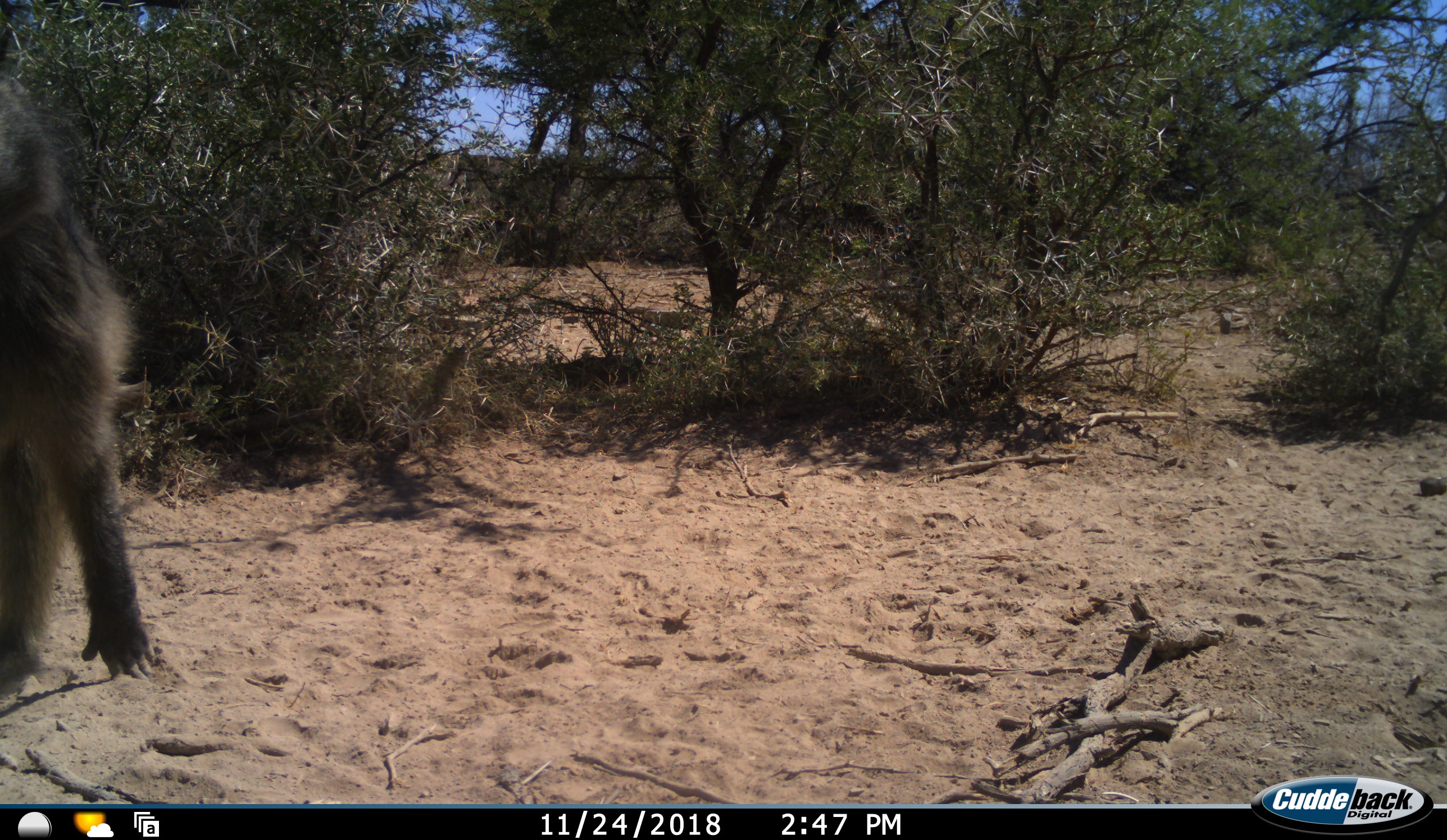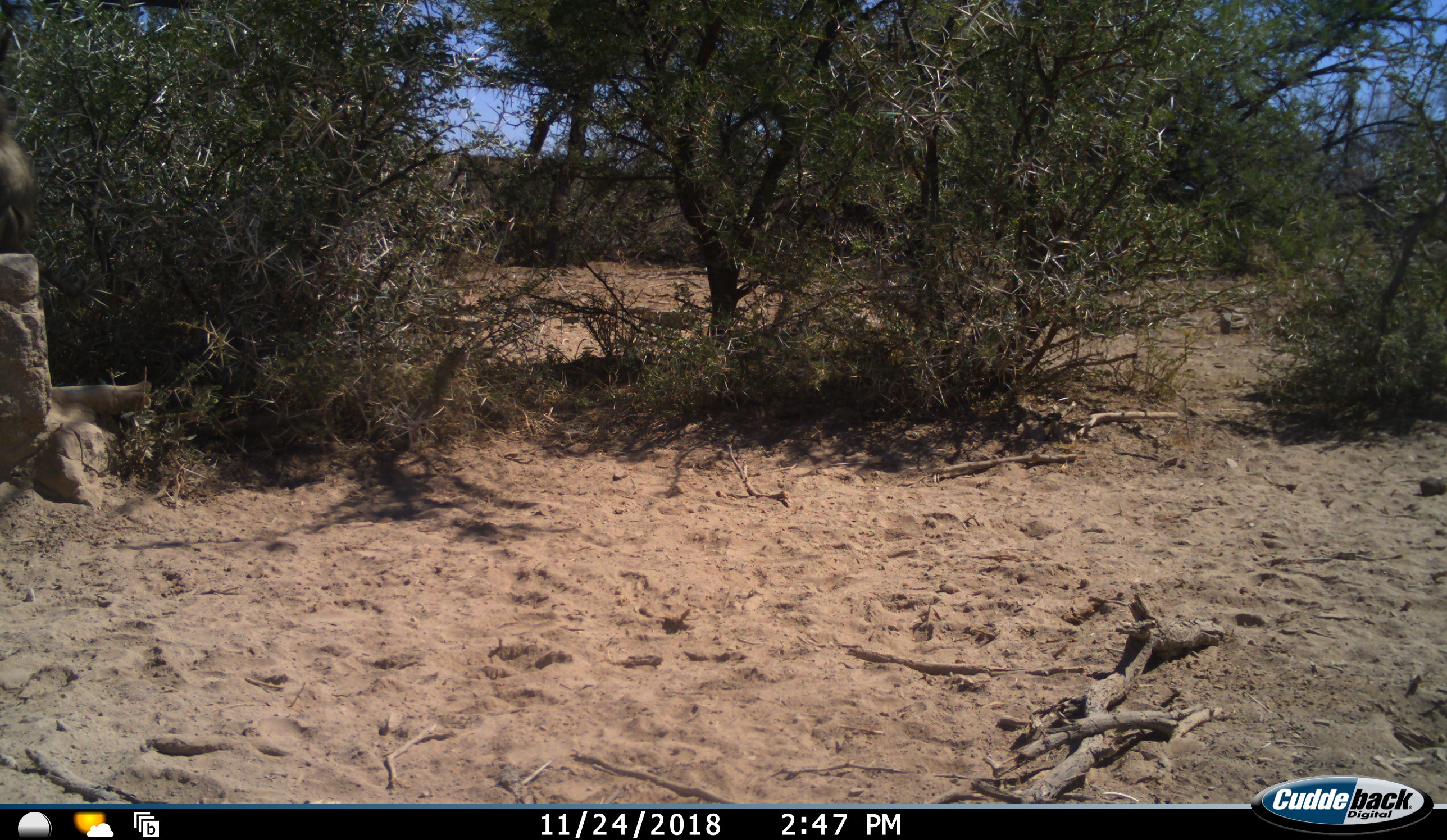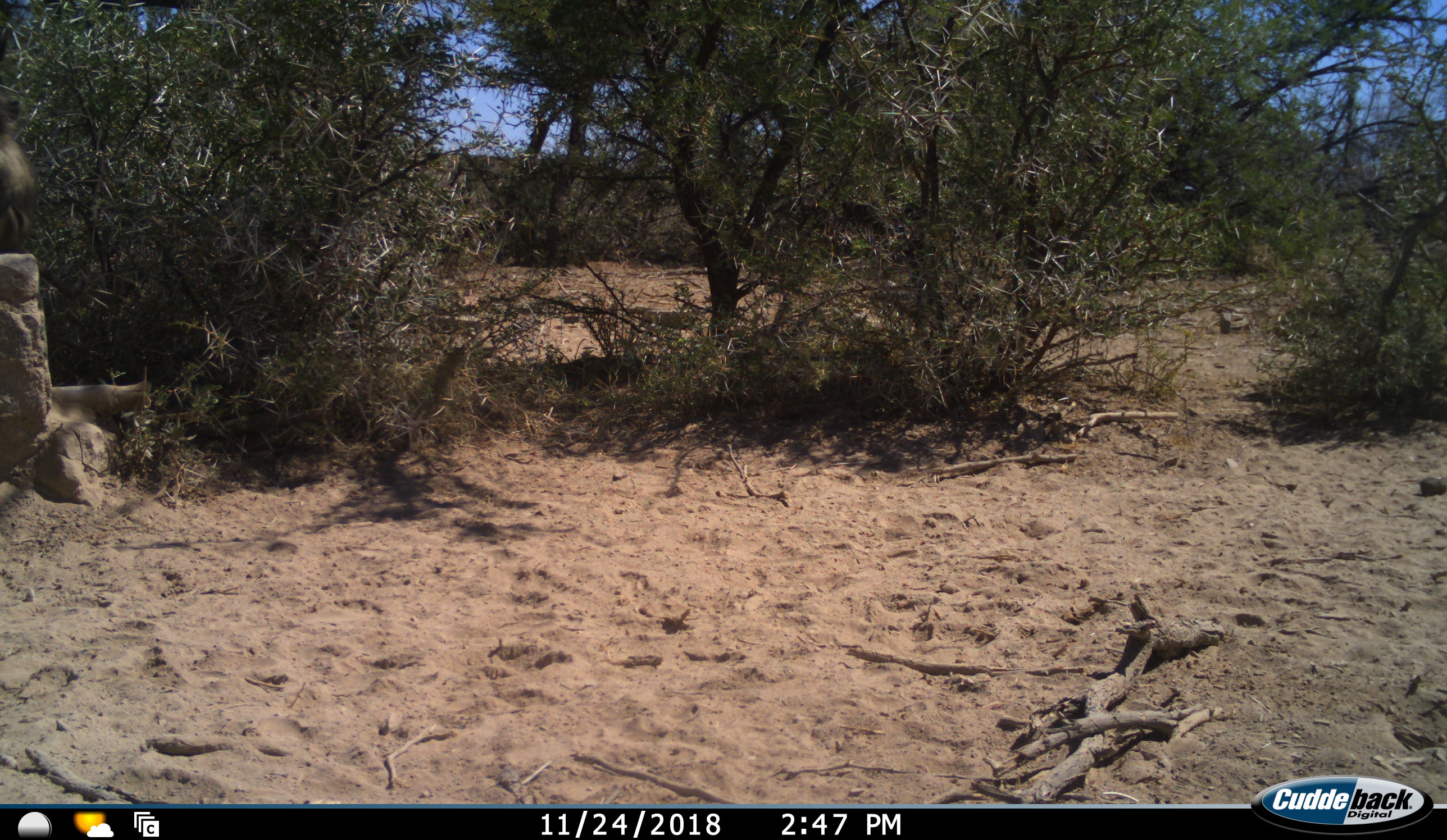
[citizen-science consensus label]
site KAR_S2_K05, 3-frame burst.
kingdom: Animalia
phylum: Chordata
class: Mammalia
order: Primates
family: Cercopithecidae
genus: Papio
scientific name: Papio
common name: baboon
Baboon (Papio), count 1. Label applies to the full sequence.